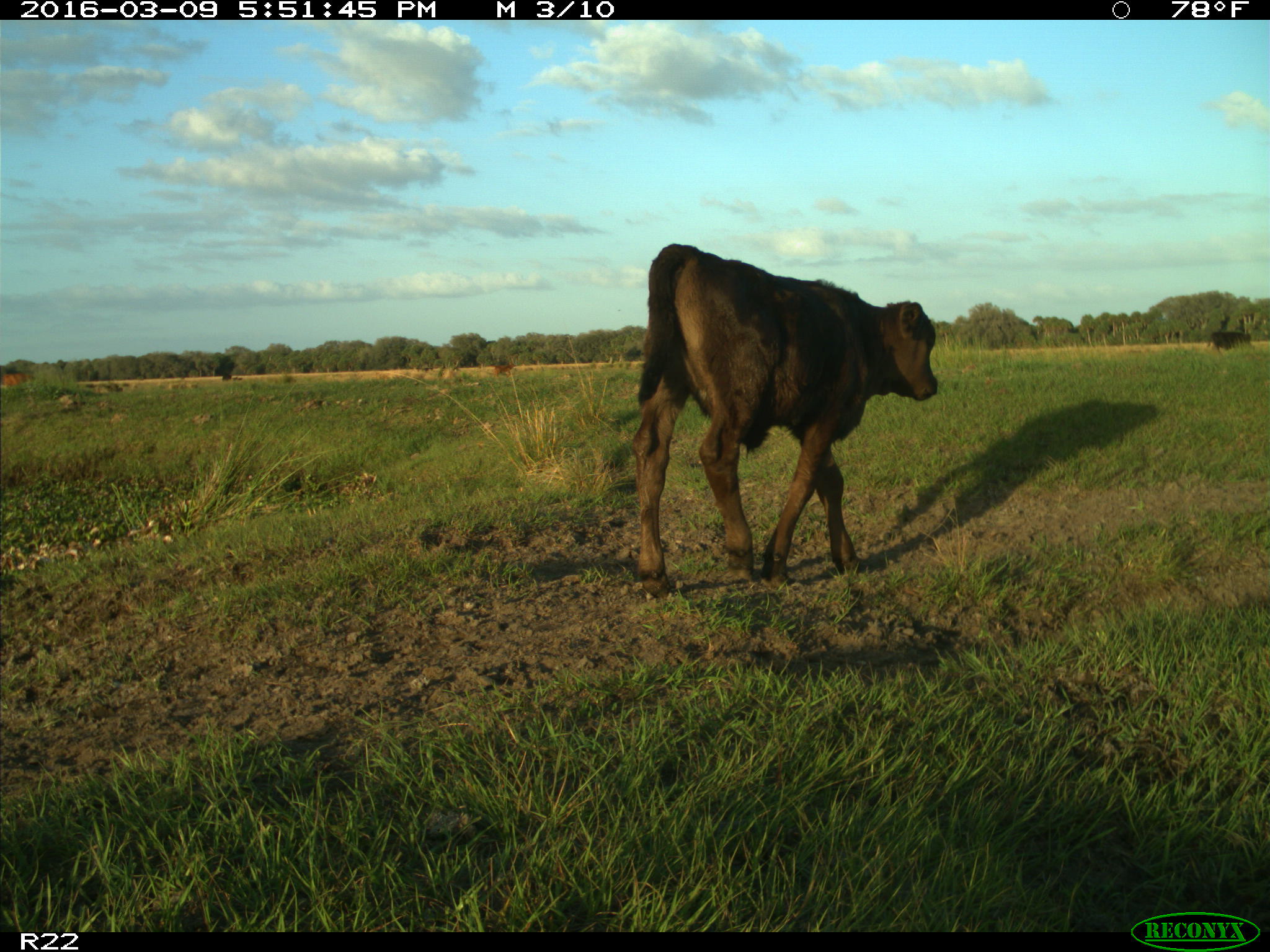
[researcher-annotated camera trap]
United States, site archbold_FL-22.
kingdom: Animalia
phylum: Chordata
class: Mammalia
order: Artiodactyla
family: Bovidae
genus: Bos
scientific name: Bos taurus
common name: domestic cow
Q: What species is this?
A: Bos taurus (domestic cow).